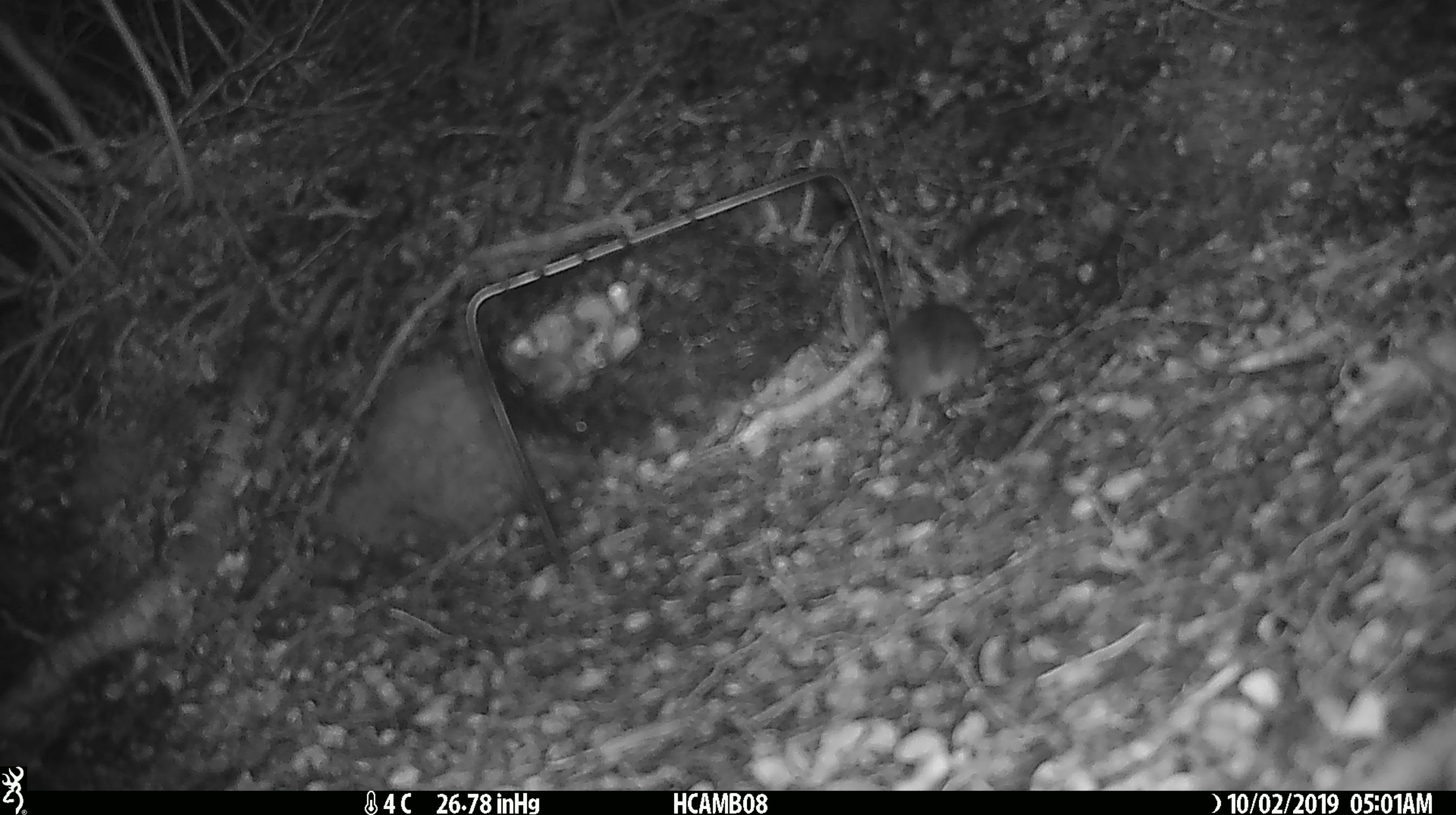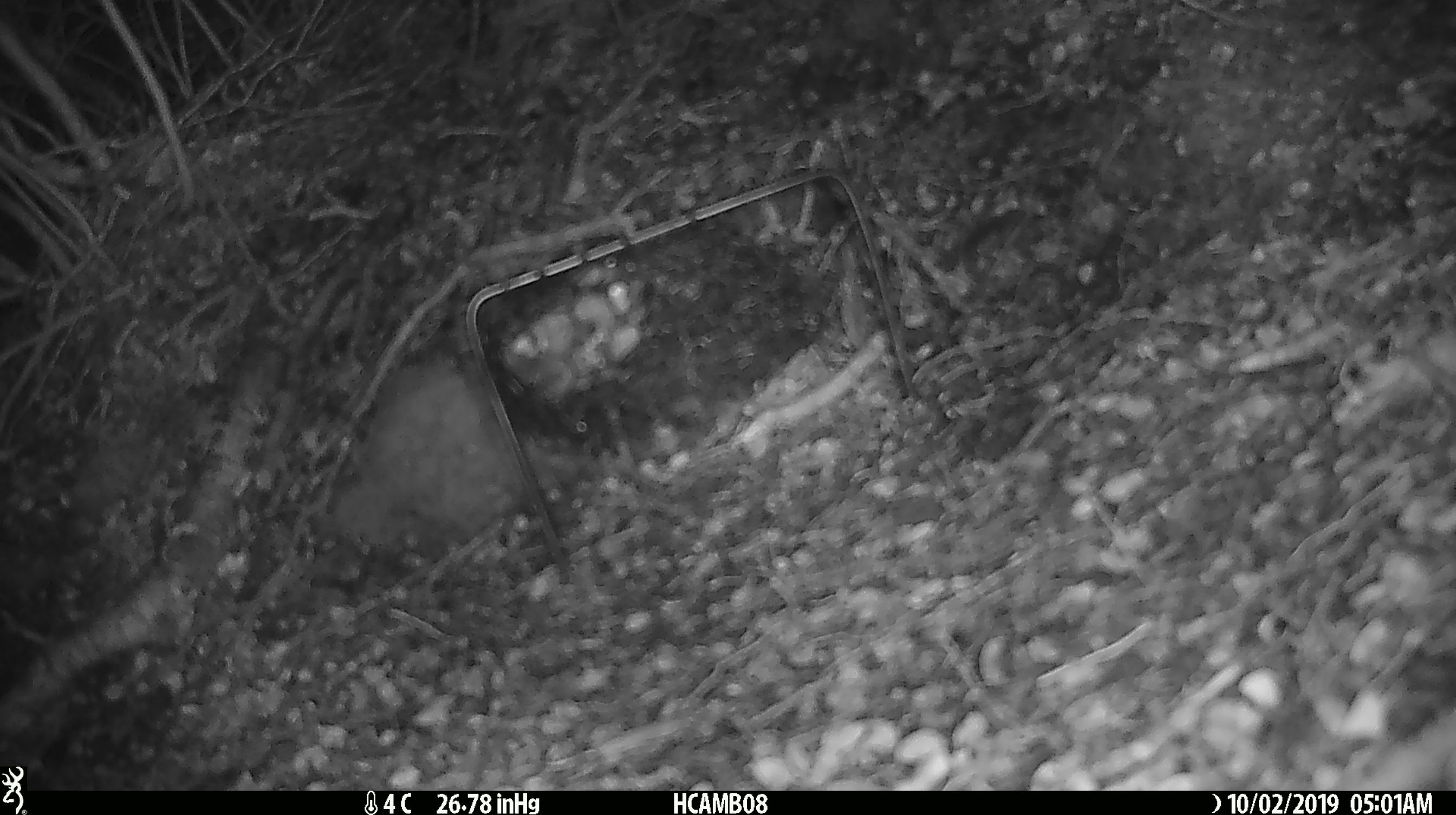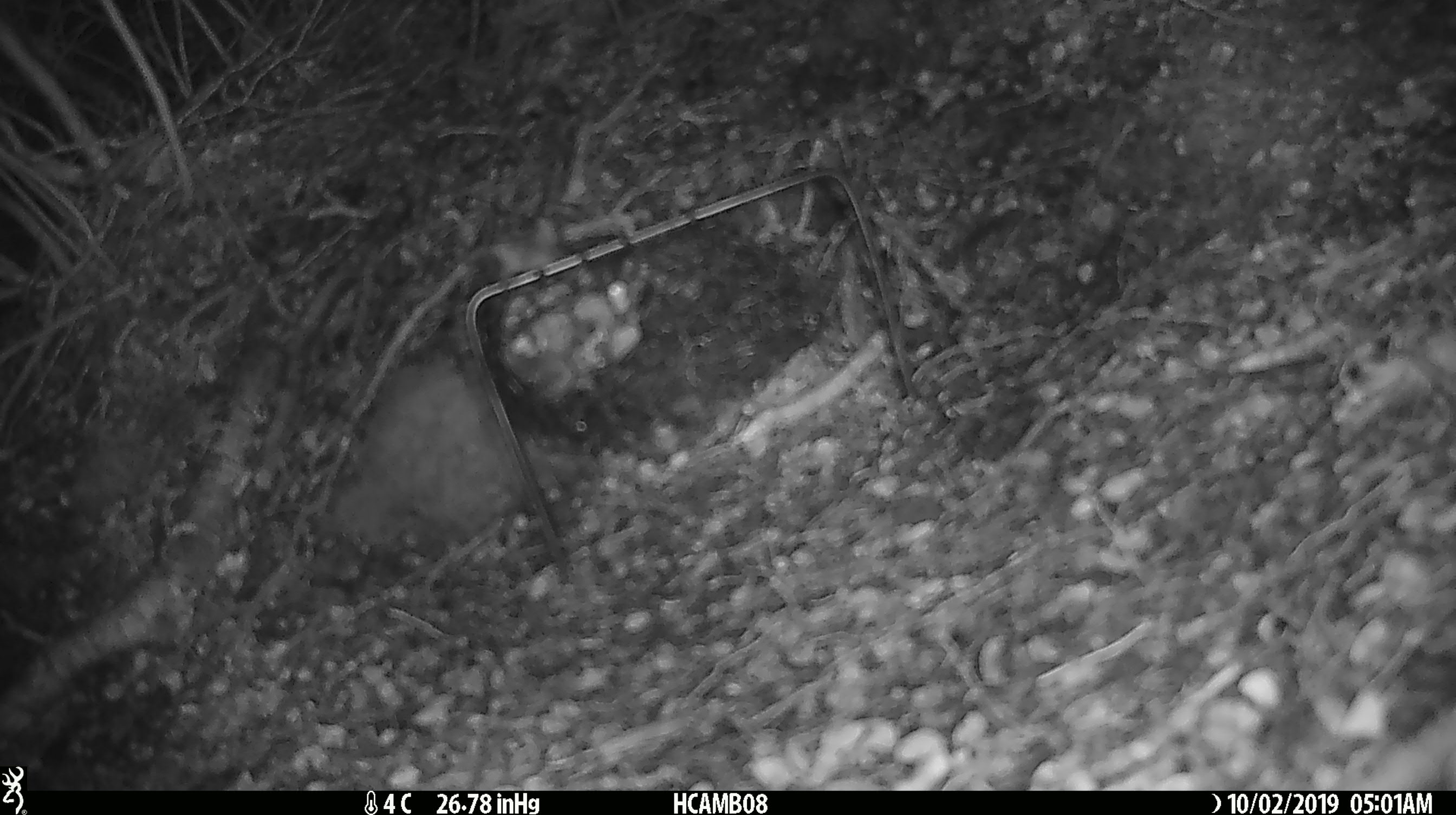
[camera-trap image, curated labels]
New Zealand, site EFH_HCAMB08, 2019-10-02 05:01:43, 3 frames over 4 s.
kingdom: Animalia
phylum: Chordata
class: Mammalia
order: Rodentia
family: Muridae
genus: Mus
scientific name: Mus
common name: mouse